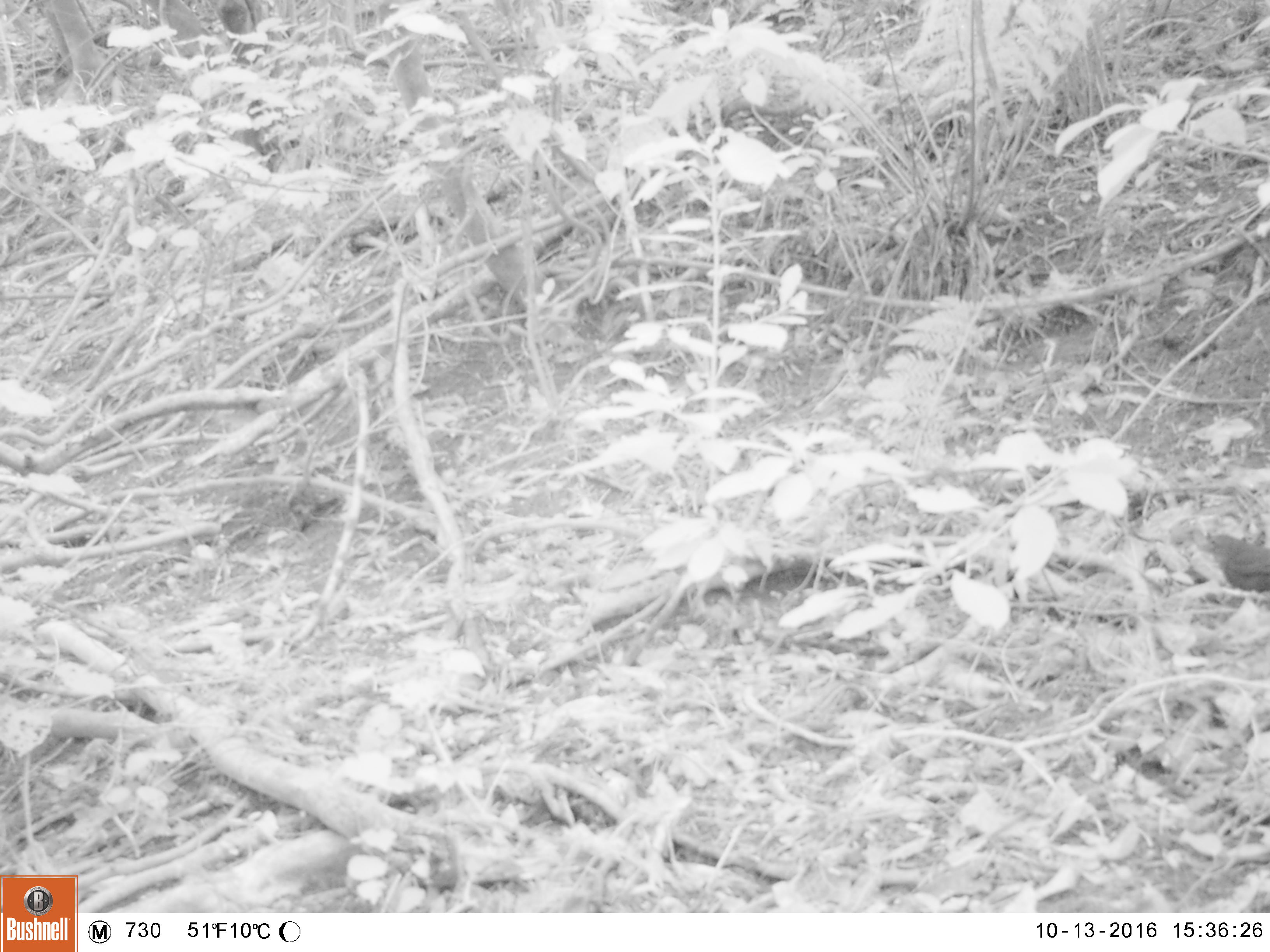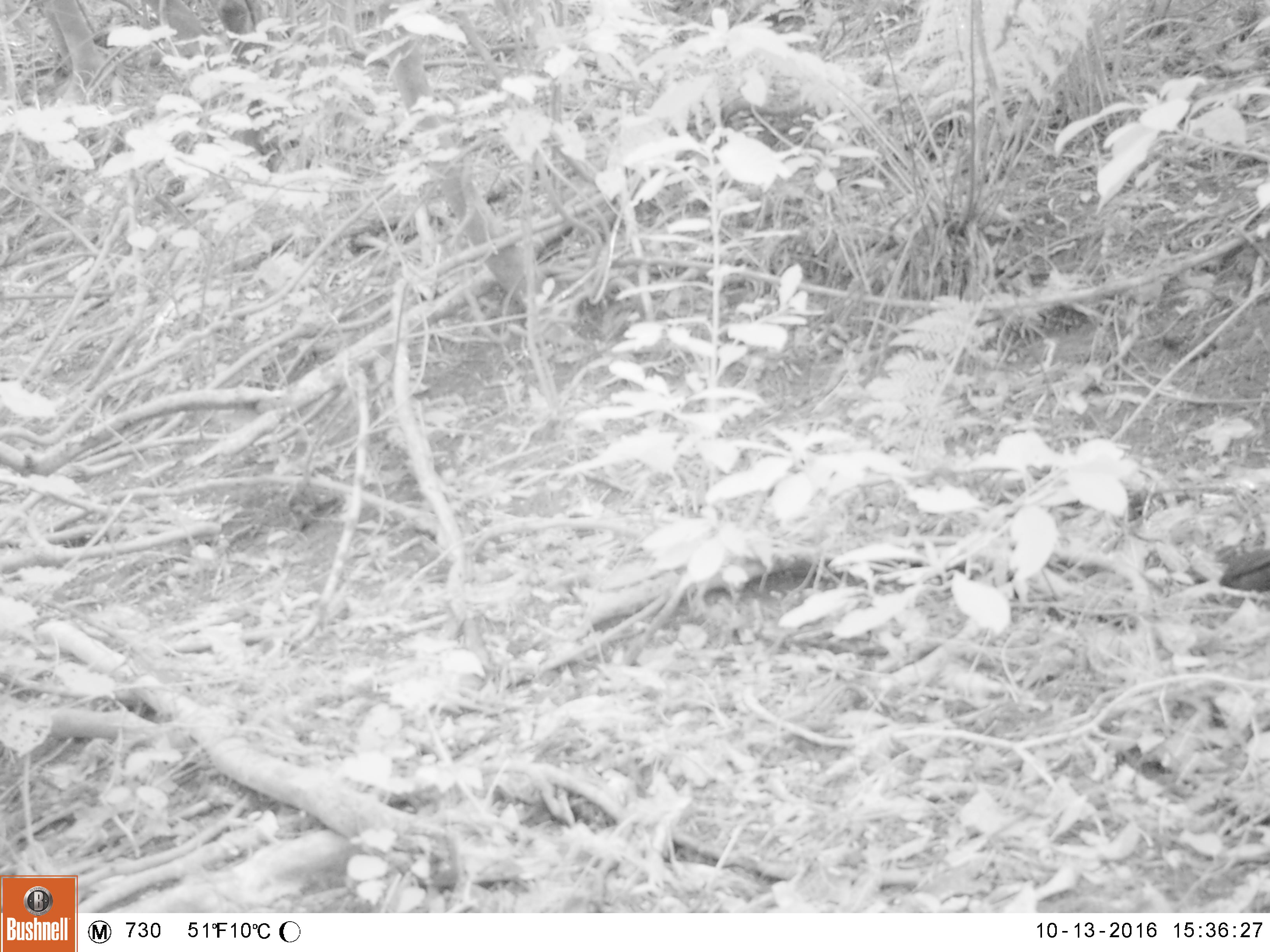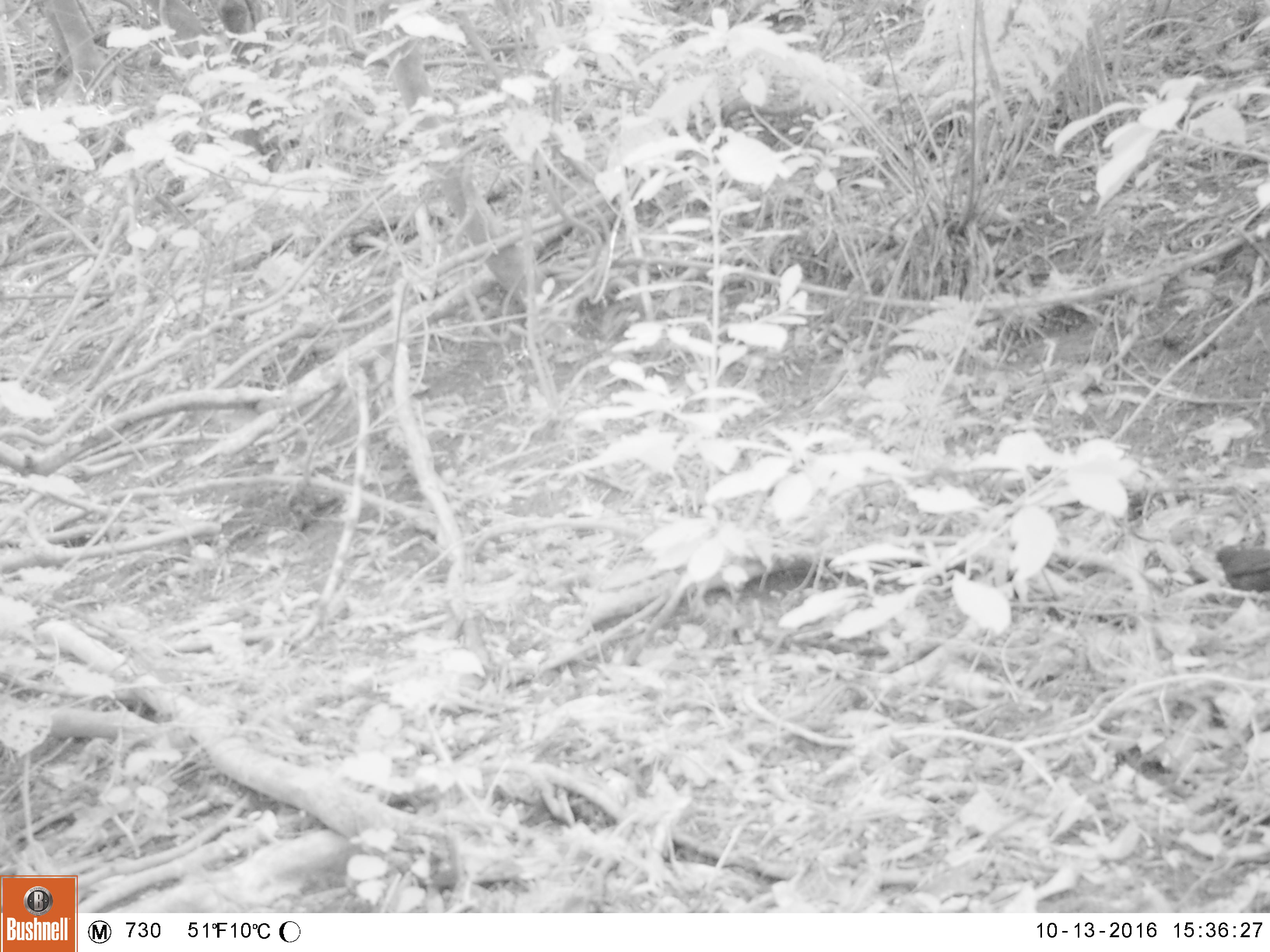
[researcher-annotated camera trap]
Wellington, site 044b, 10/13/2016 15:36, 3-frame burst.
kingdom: Animalia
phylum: Chordata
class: Aves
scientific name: Aves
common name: bird